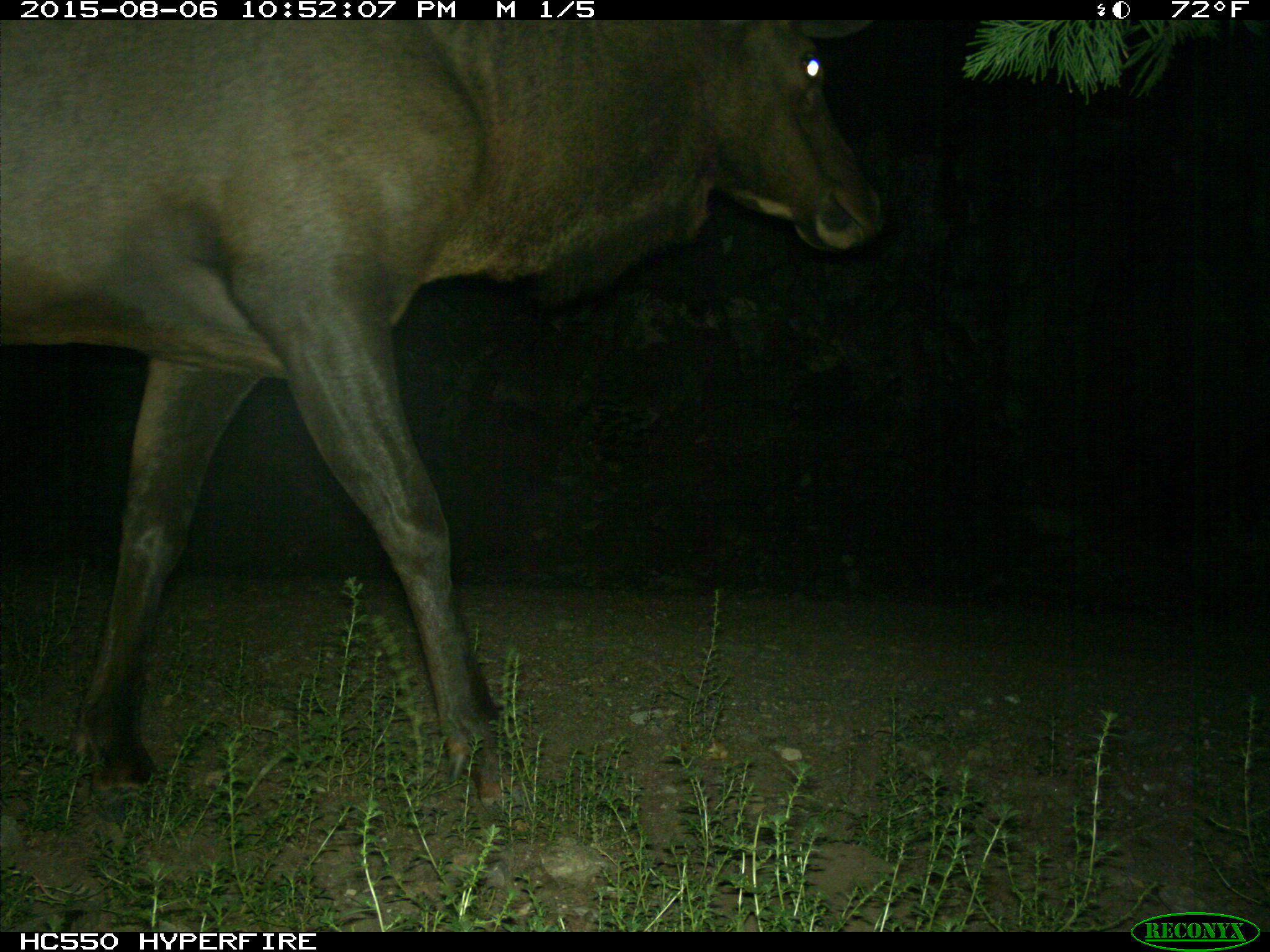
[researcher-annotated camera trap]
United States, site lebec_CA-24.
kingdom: Animalia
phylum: Chordata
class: Mammalia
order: Artiodactyla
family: Cervidae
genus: Cervus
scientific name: Cervus canadensis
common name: elk